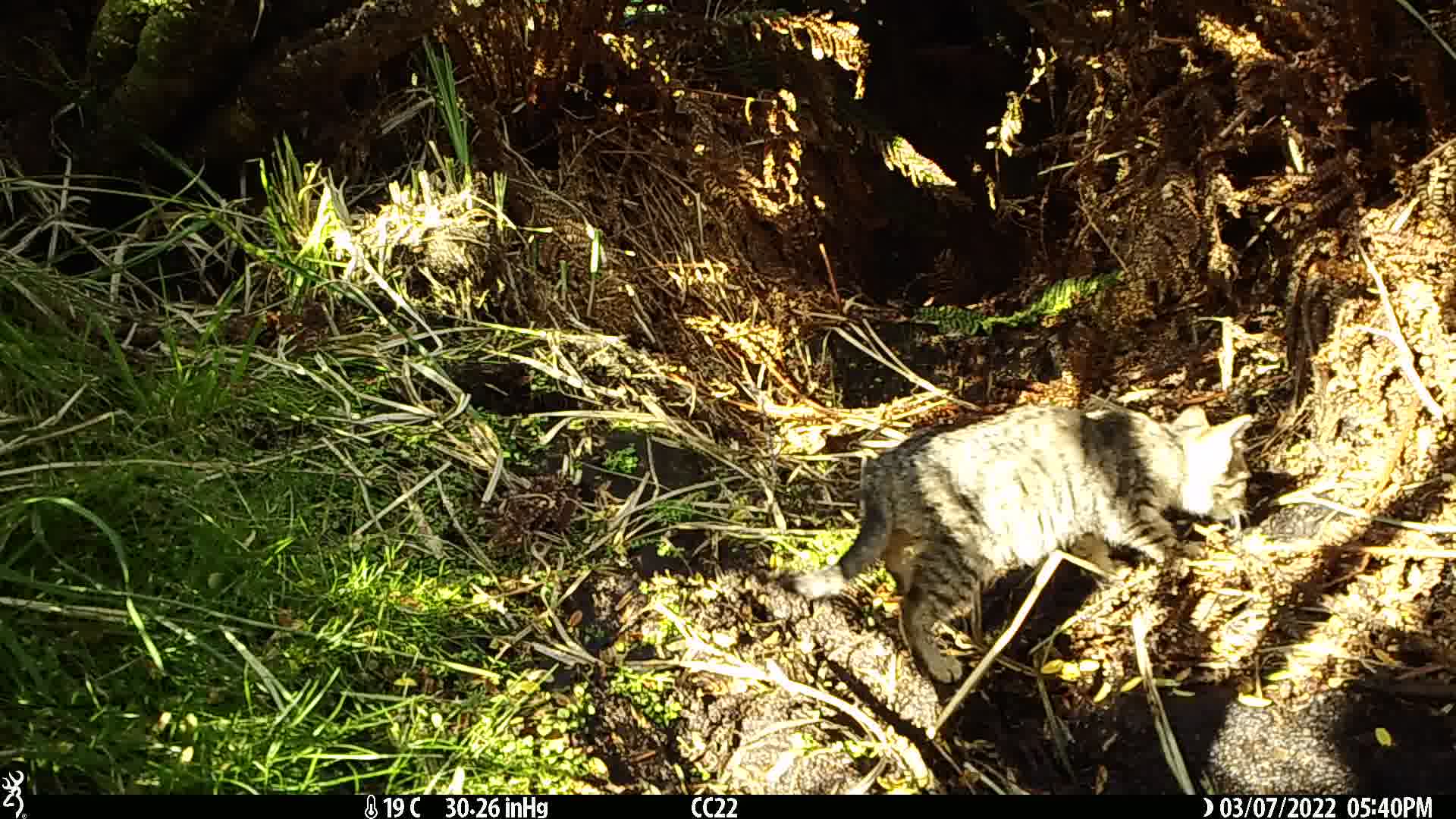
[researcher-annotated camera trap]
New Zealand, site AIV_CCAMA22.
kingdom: Animalia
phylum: Chordata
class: Mammalia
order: Carnivora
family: Felidae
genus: Felis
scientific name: Felis catus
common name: domestic cat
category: cat